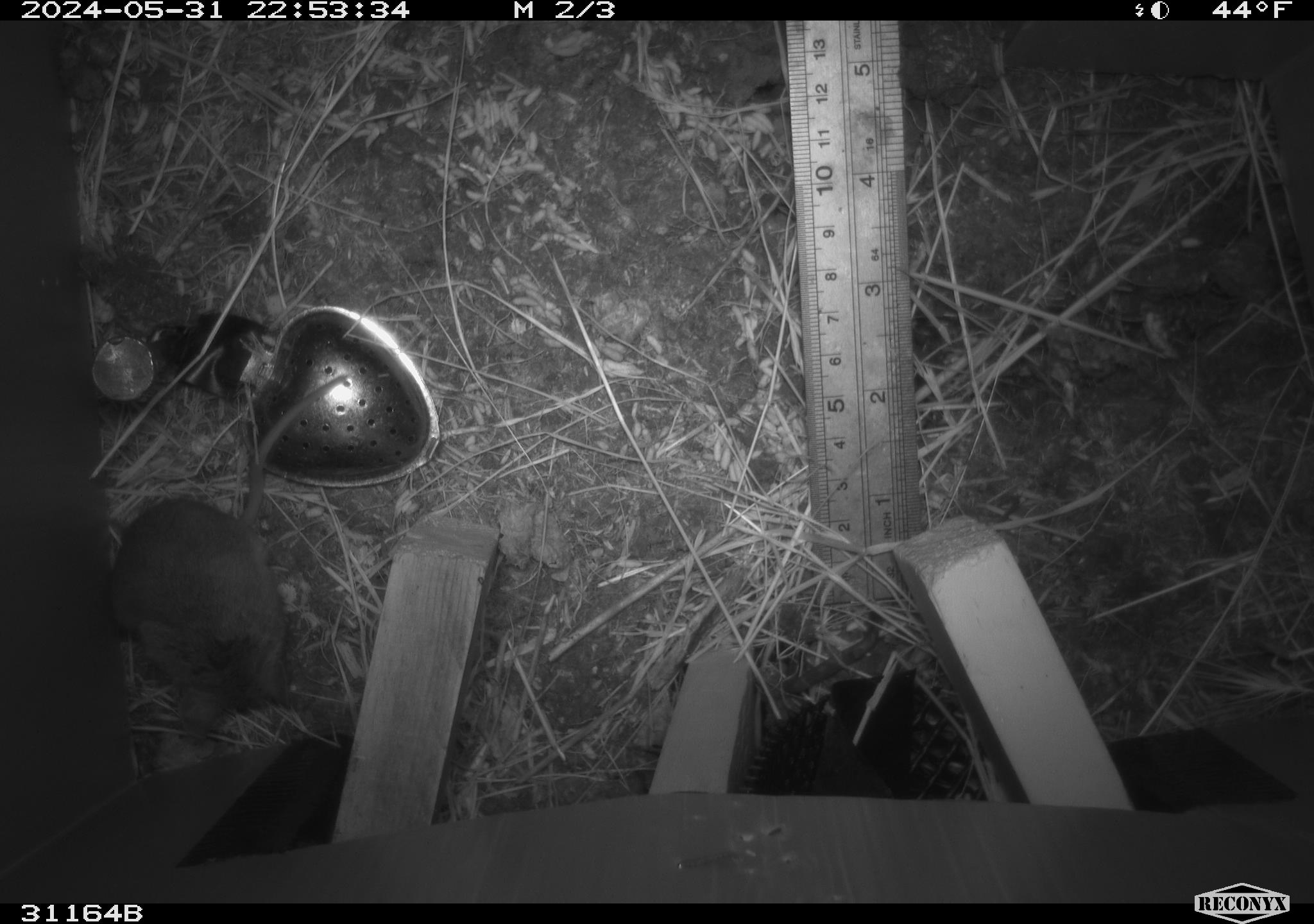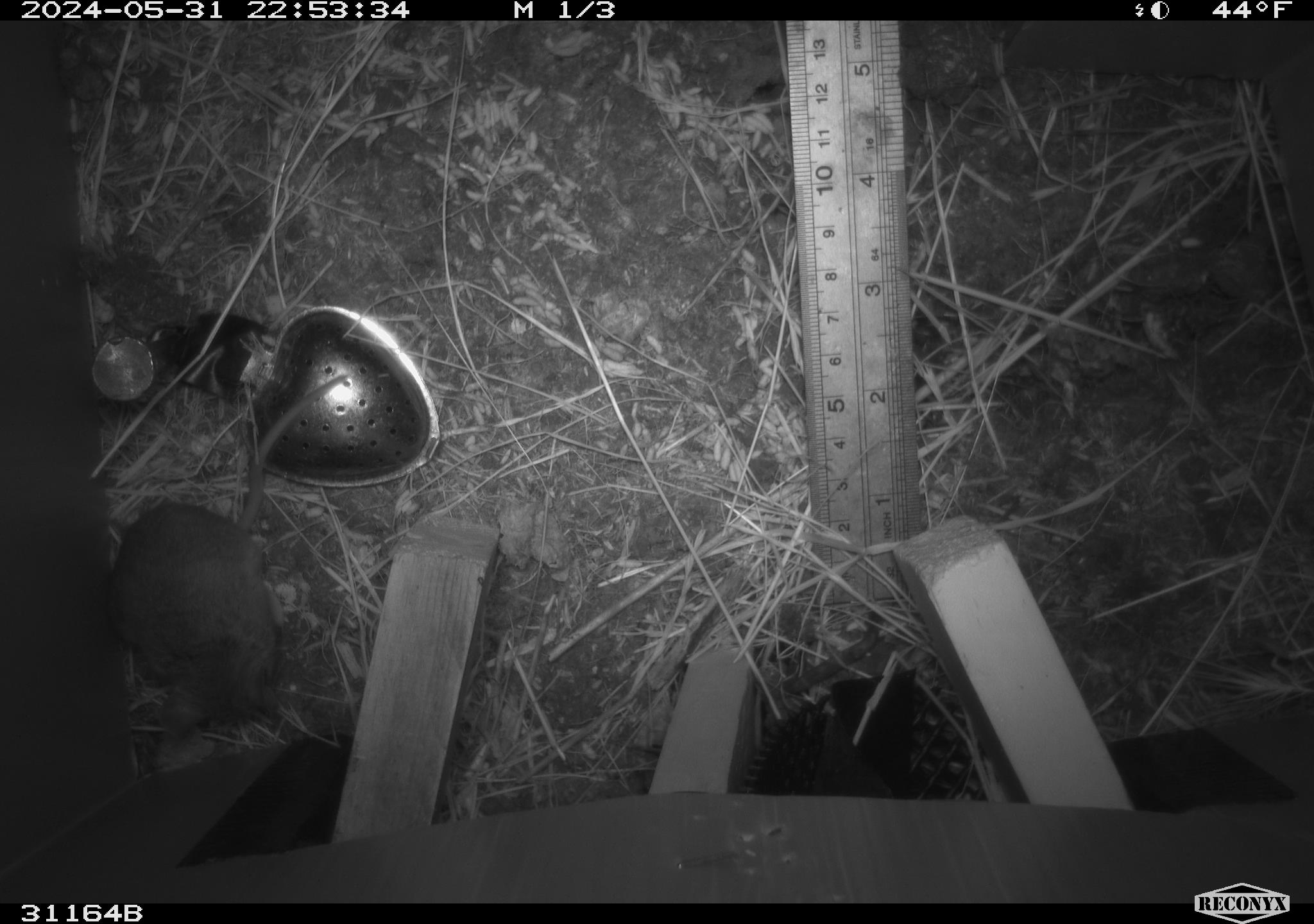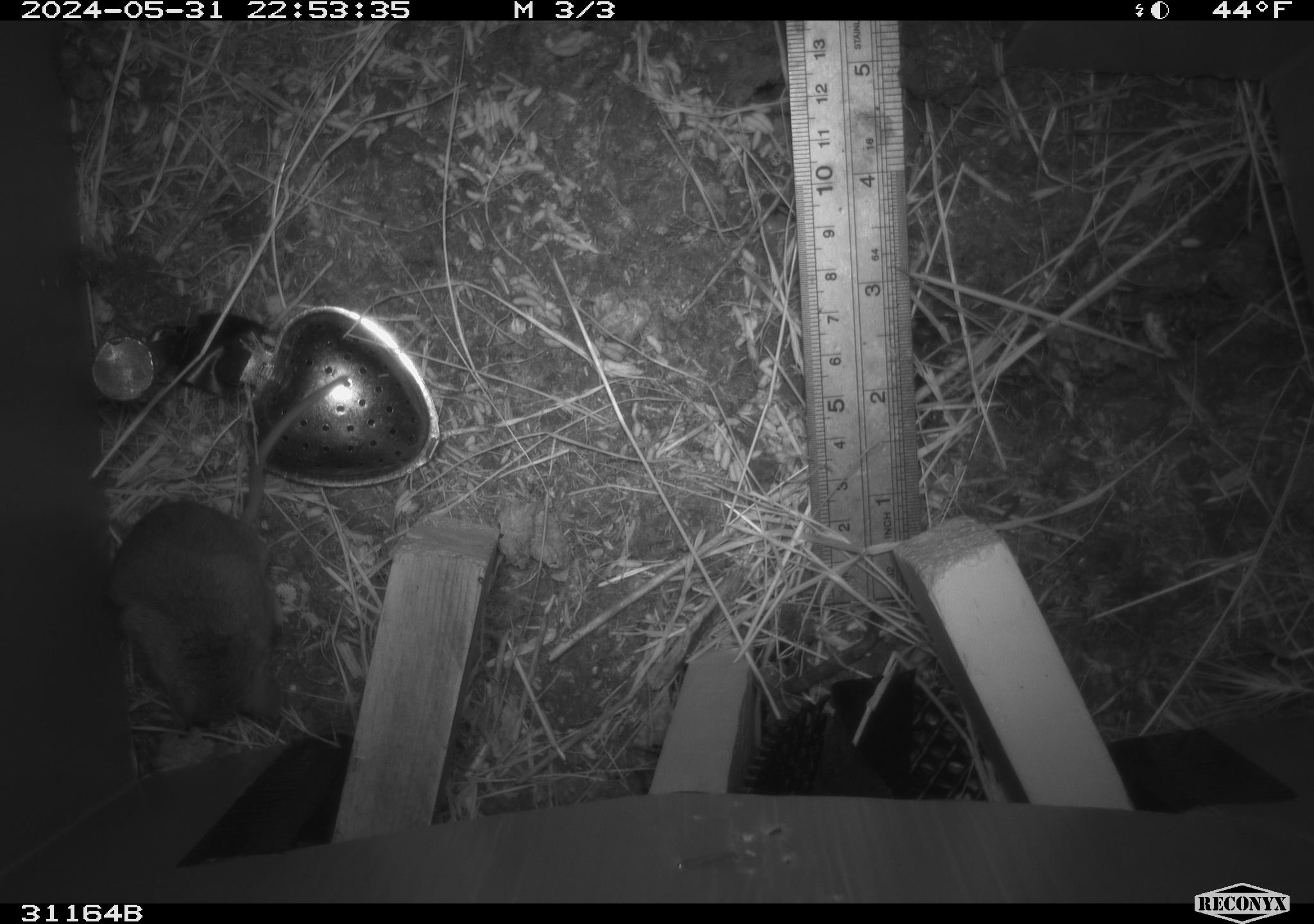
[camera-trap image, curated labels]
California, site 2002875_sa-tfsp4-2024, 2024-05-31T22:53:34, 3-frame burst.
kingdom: Animalia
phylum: Chordata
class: Mammalia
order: Rodentia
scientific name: Rodentia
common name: mouse species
Mouse species (Rodentia).